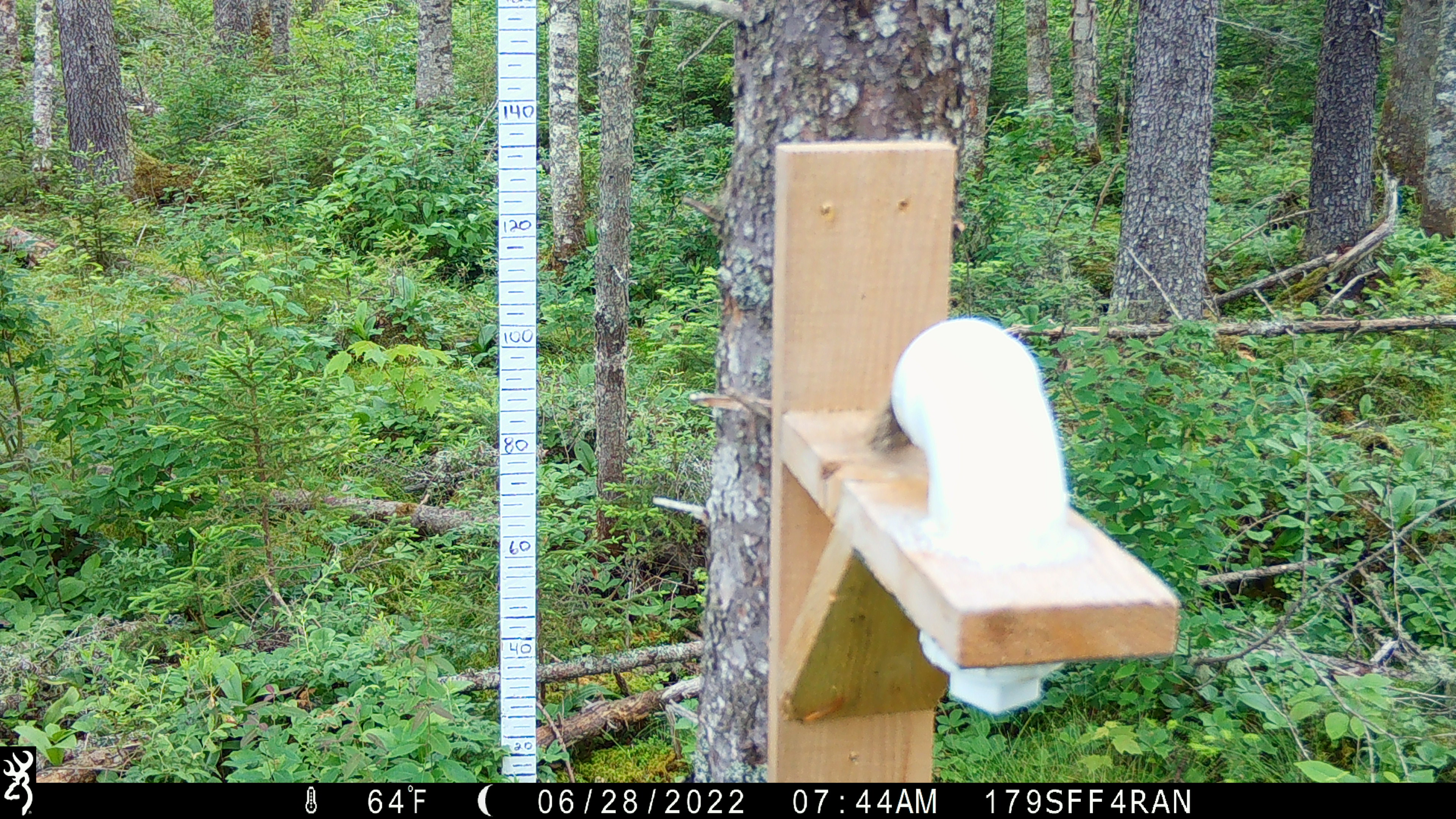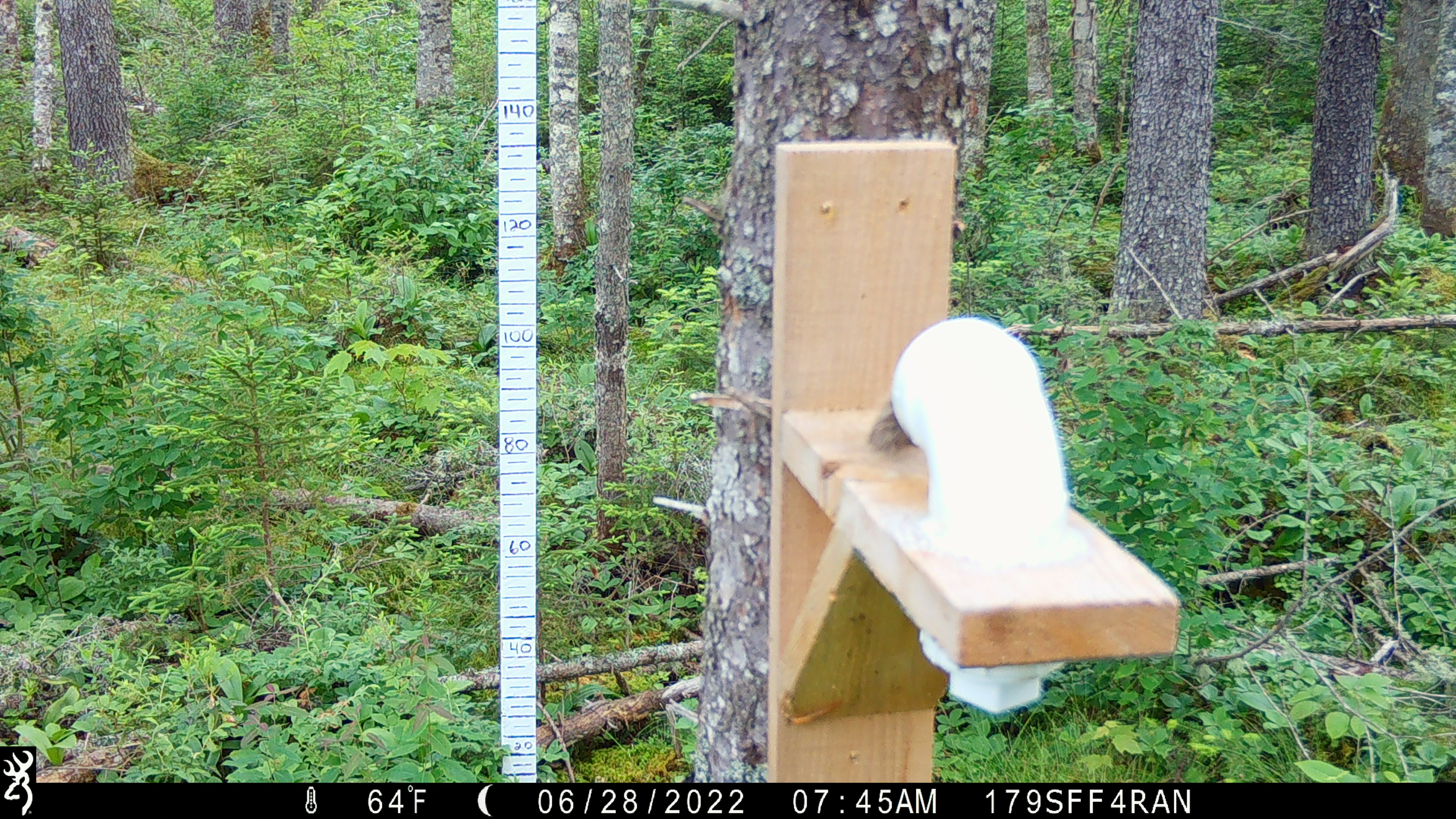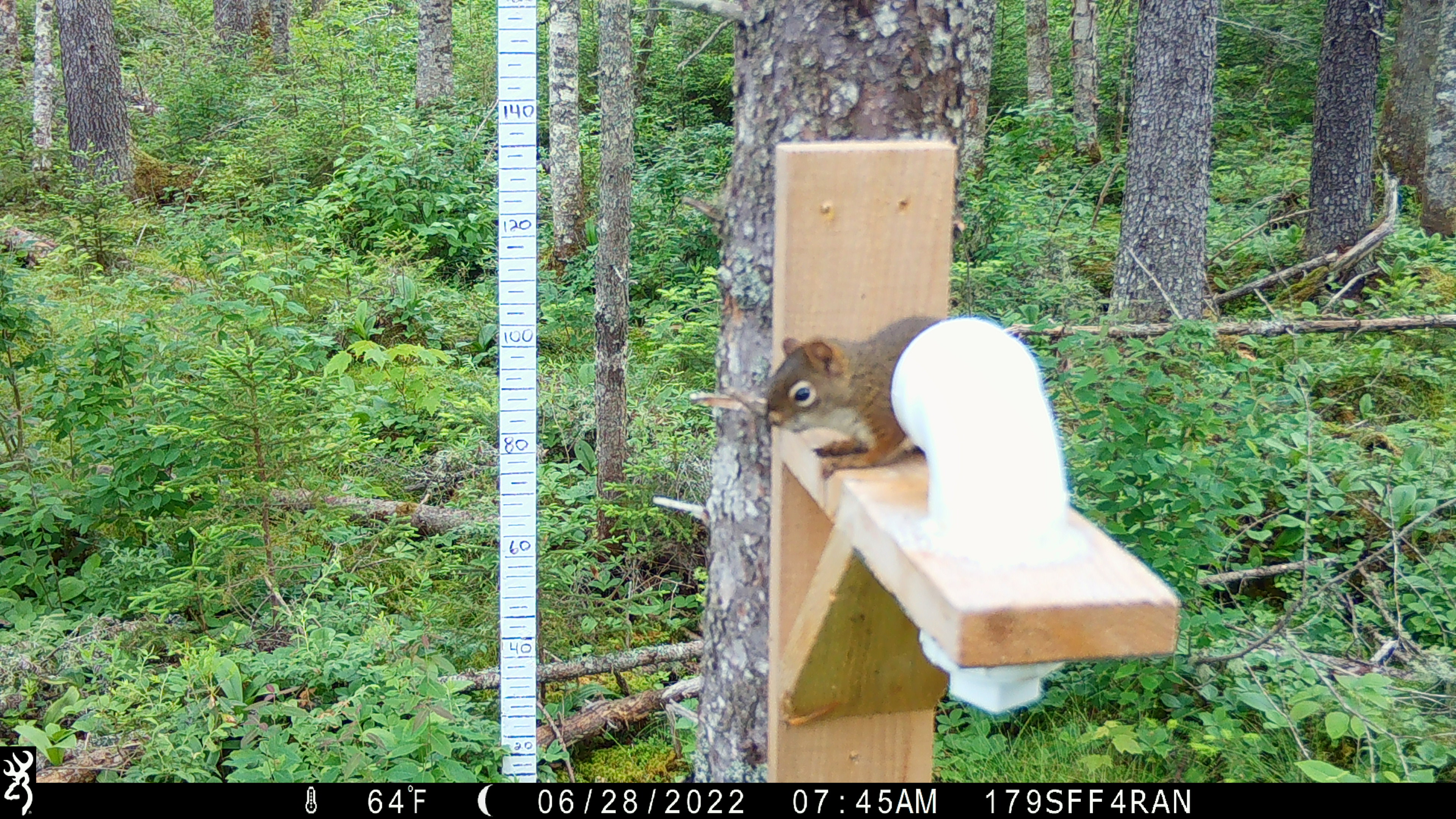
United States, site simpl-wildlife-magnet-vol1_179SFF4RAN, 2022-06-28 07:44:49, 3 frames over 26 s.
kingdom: Animalia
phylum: Chordata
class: Mammalia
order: Rodentia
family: Sciuridae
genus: Tamiasciurus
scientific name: Tamiasciurus hudsonicus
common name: red squirrel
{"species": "red squirrel (Tamiasciurus hudsonicus)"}